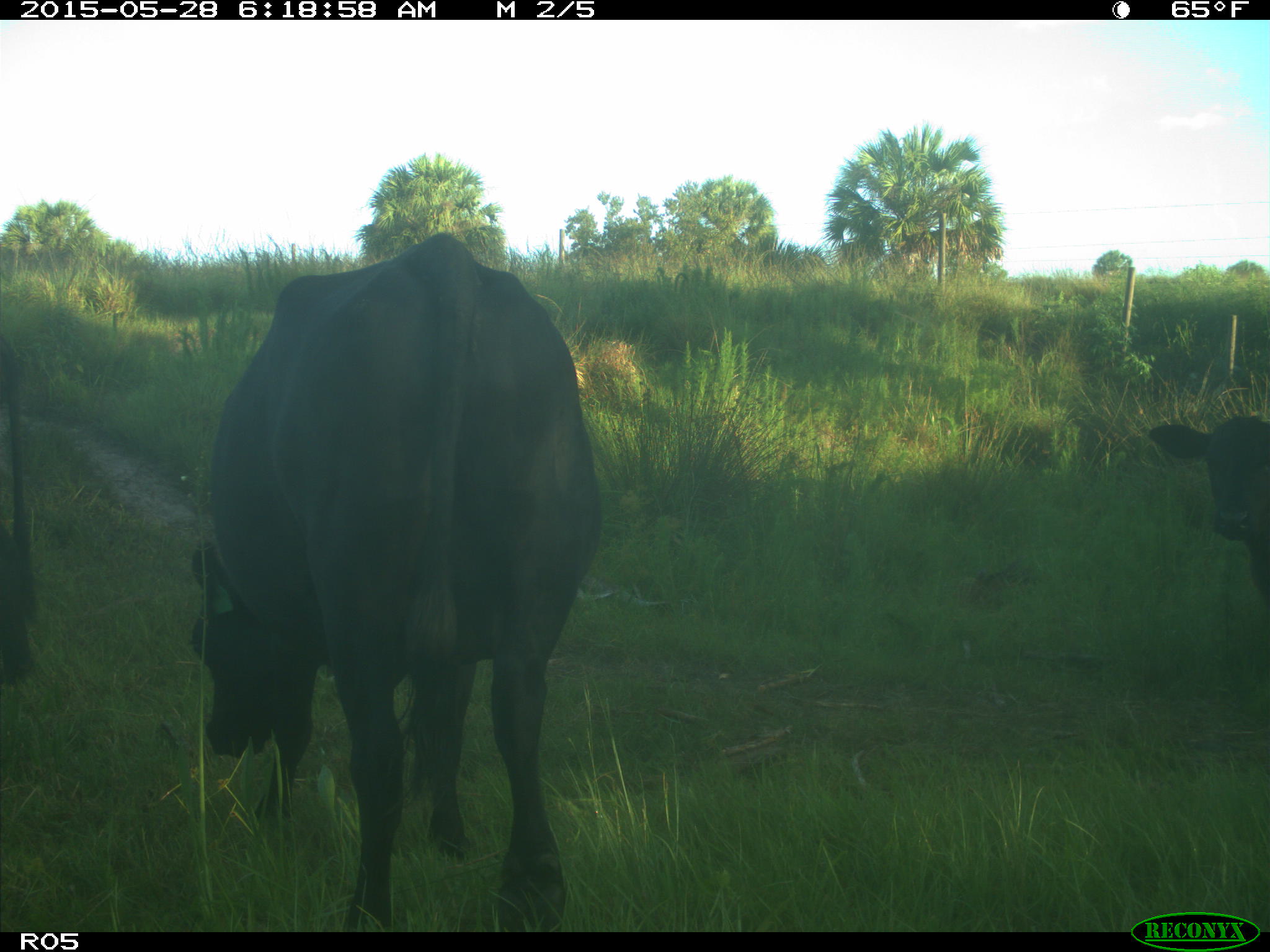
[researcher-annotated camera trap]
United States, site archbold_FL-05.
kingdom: Animalia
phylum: Chordata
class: Mammalia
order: Artiodactyla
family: Bovidae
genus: Bos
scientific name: Bos taurus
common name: domestic cow